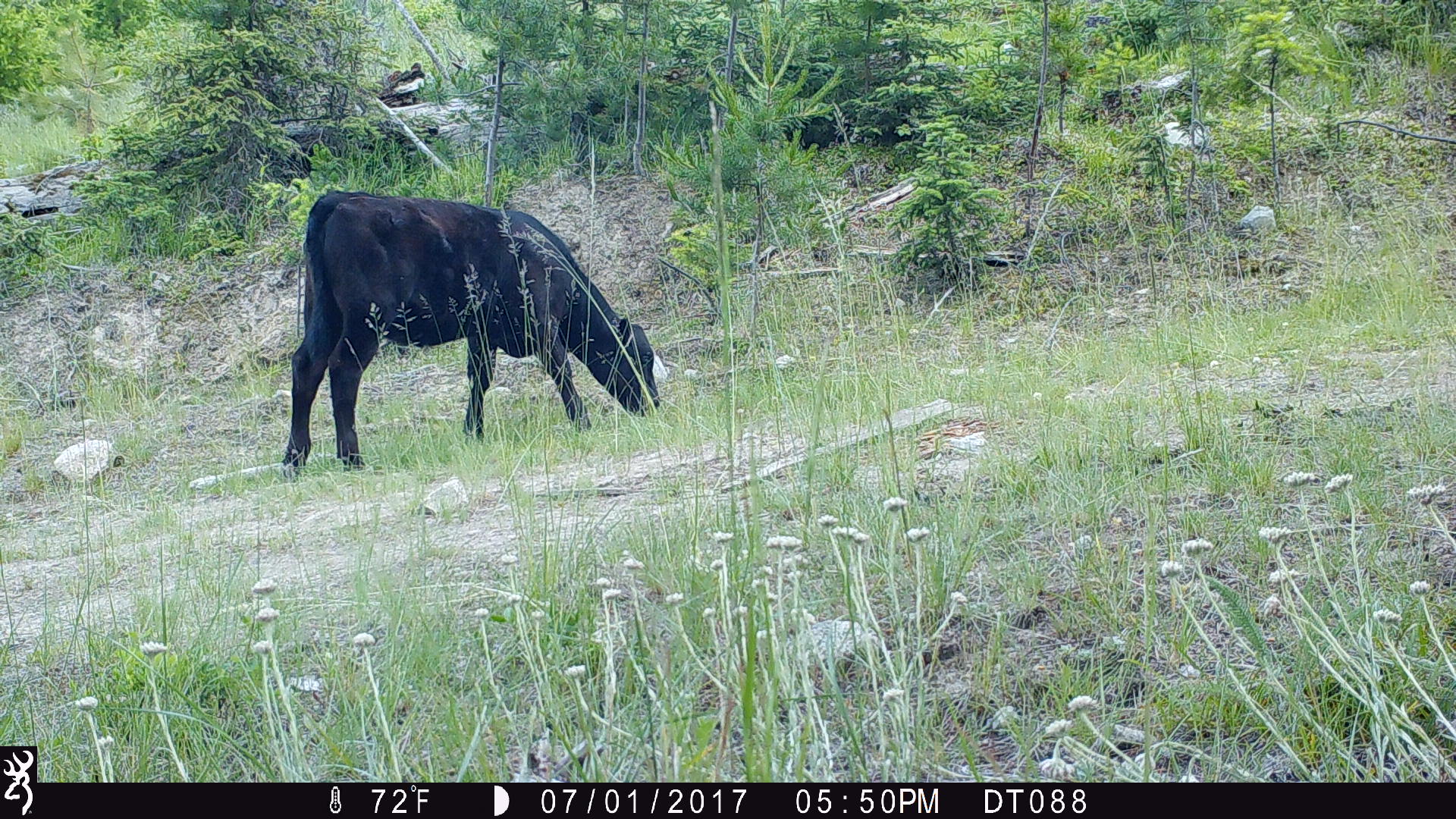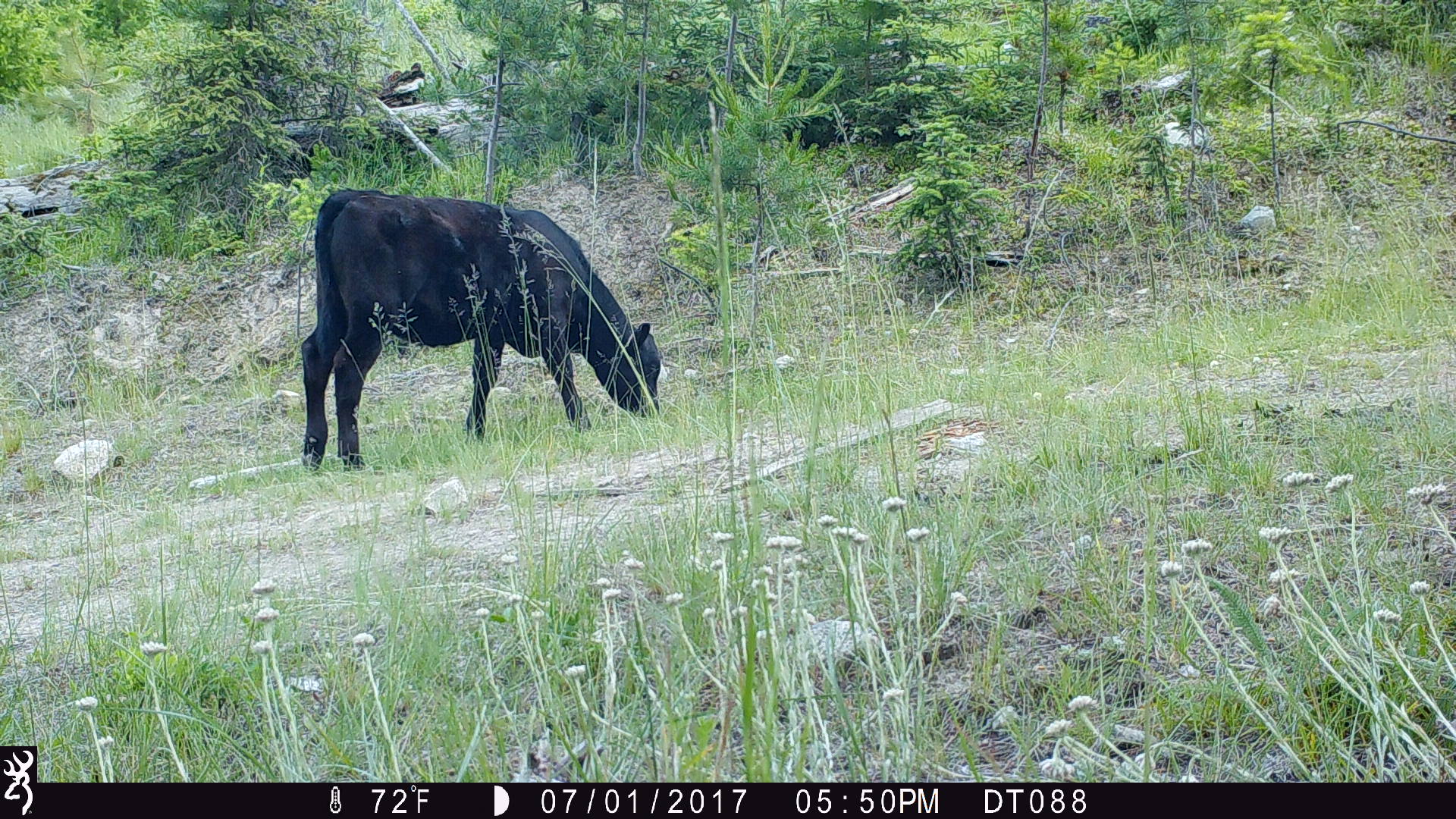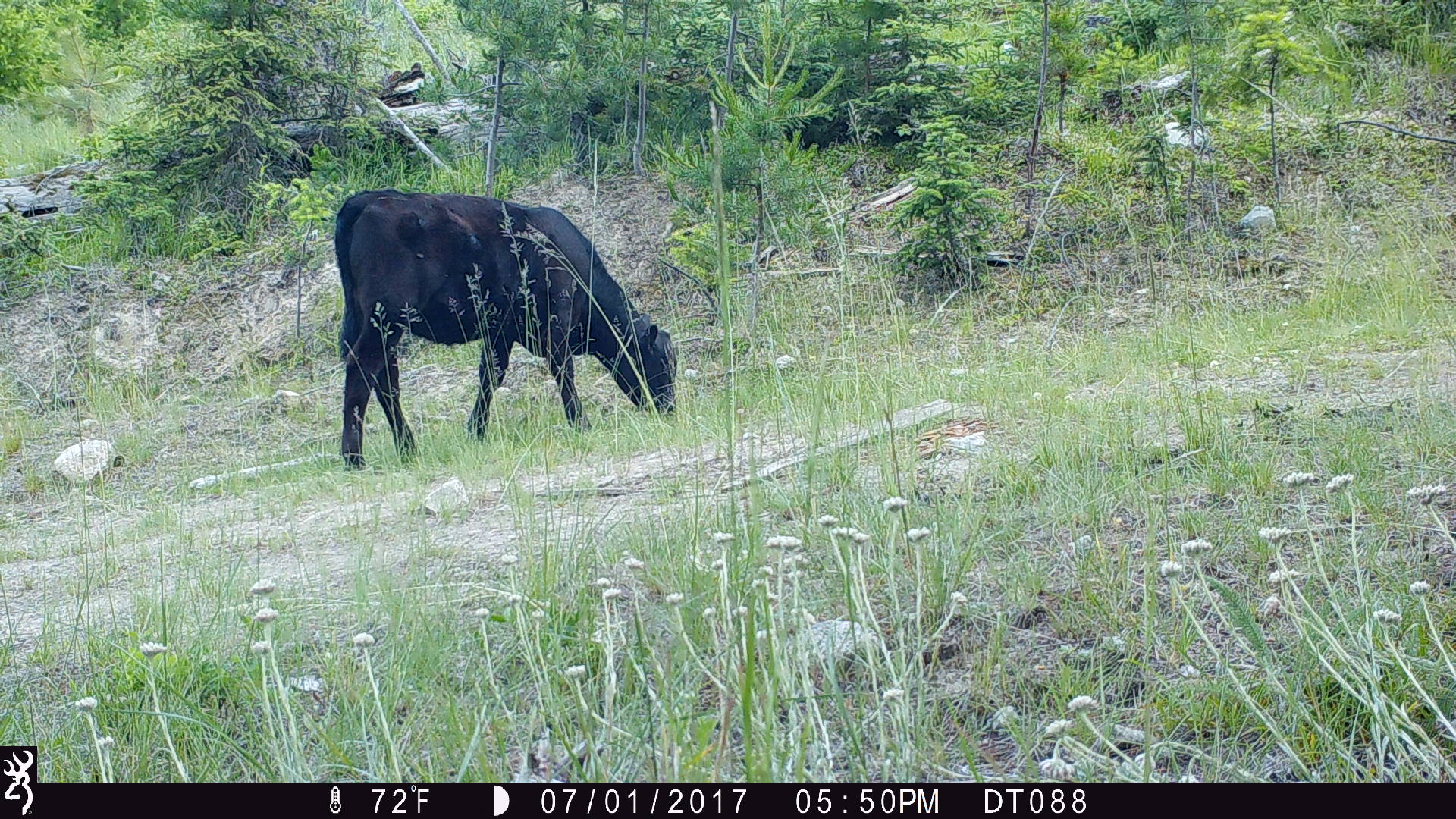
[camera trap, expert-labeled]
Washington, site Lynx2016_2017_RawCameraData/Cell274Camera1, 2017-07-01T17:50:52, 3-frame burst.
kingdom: Animalia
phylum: Chordata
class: Mammalia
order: Artiodactyla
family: Bovidae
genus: Bos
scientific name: Bos taurus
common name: domestic cattle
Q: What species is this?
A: Domestic cattle (Bos taurus).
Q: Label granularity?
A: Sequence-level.